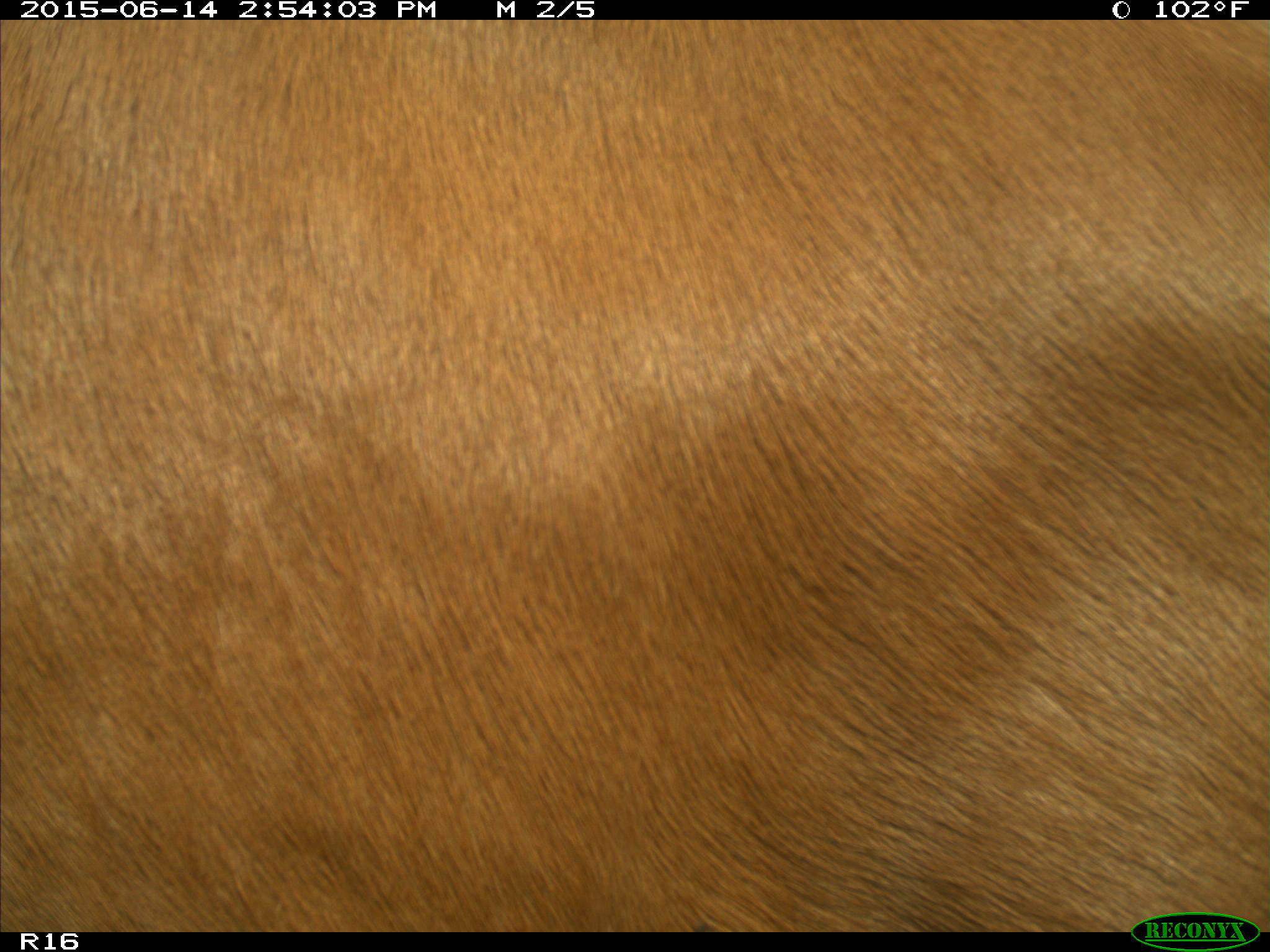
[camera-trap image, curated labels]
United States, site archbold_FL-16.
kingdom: Animalia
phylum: Chordata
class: Mammalia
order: Artiodactyla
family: Bovidae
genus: Bos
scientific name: Bos taurus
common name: domestic cow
Bos taurus (domestic cow).